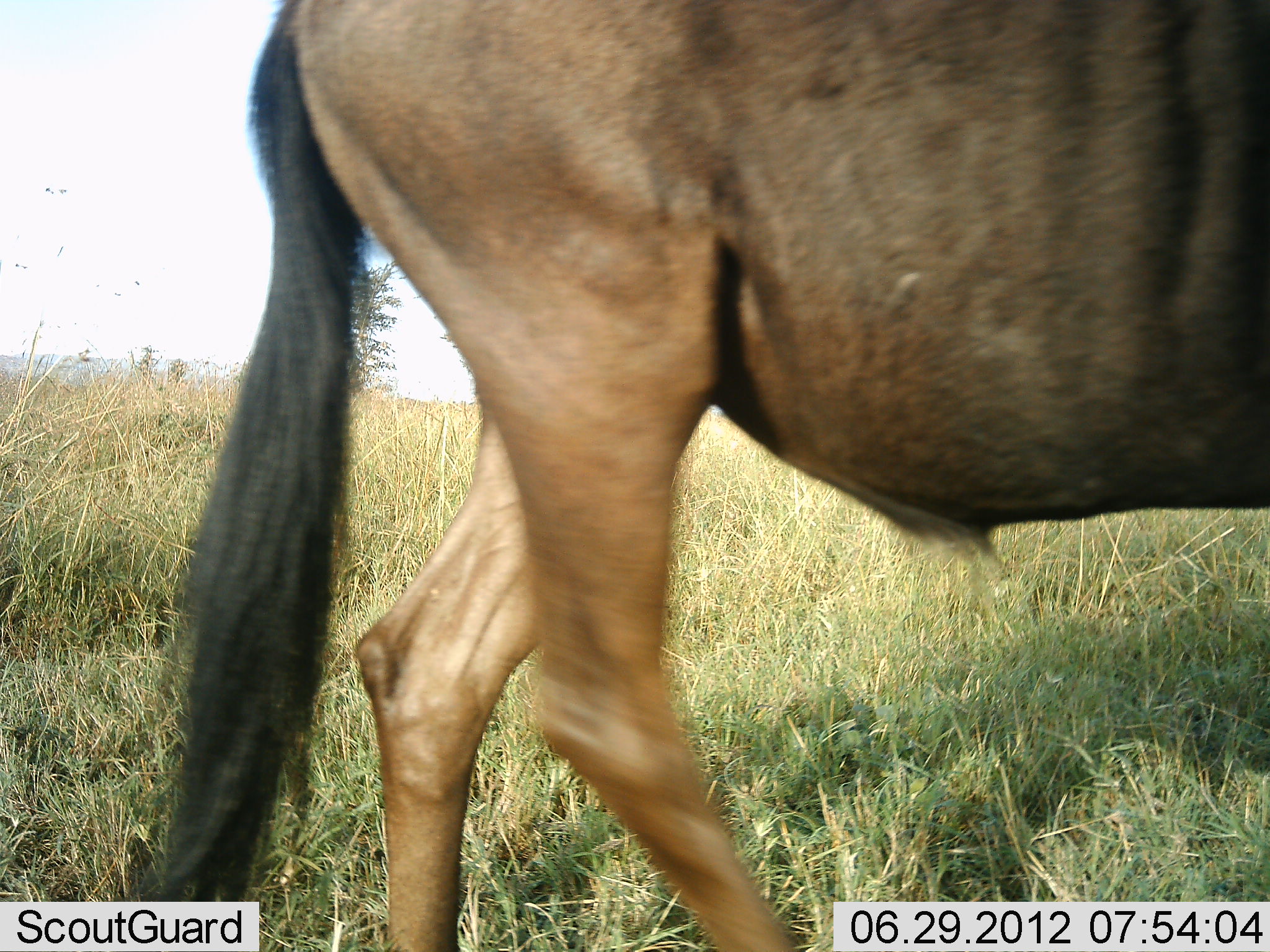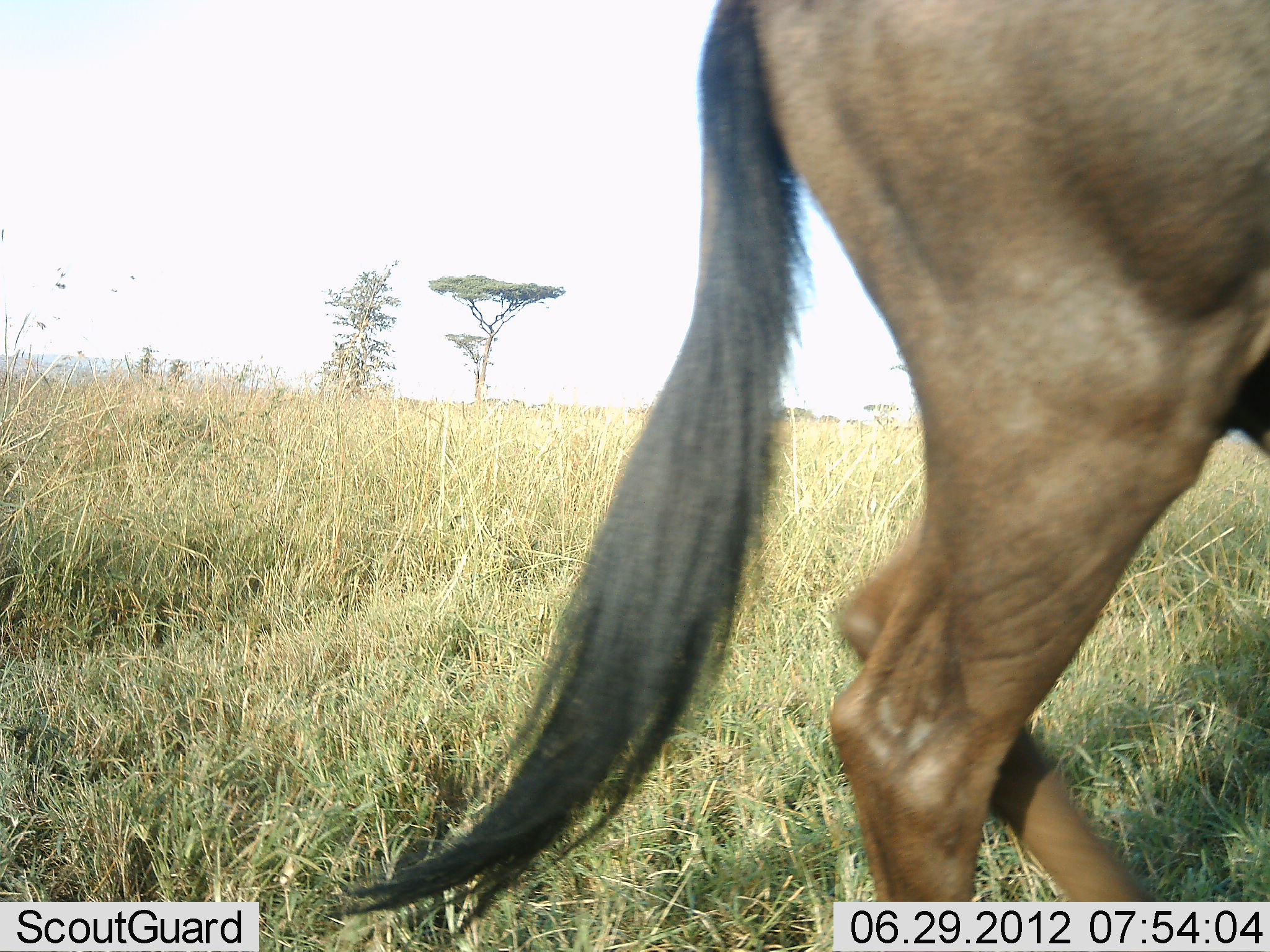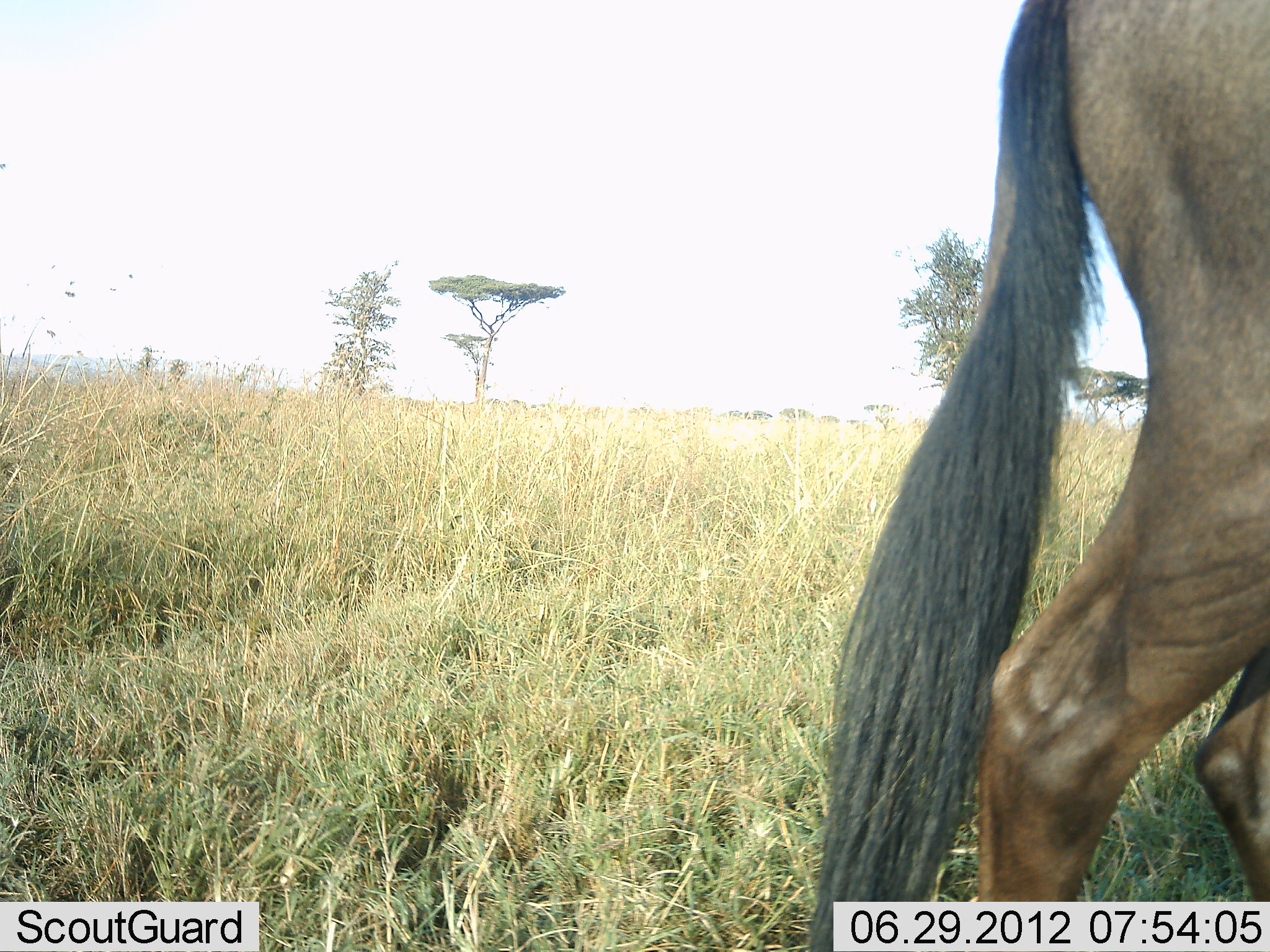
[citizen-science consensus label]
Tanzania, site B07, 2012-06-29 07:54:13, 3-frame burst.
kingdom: Animalia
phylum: Chordata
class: Mammalia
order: Artiodactyla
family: Bovidae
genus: Connochaetes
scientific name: Connochaetes taurinus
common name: blue wildebeest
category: wildebeest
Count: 1.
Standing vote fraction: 10%.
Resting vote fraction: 0%.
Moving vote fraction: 90%.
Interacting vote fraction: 0%.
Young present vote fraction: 0%.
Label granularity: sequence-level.